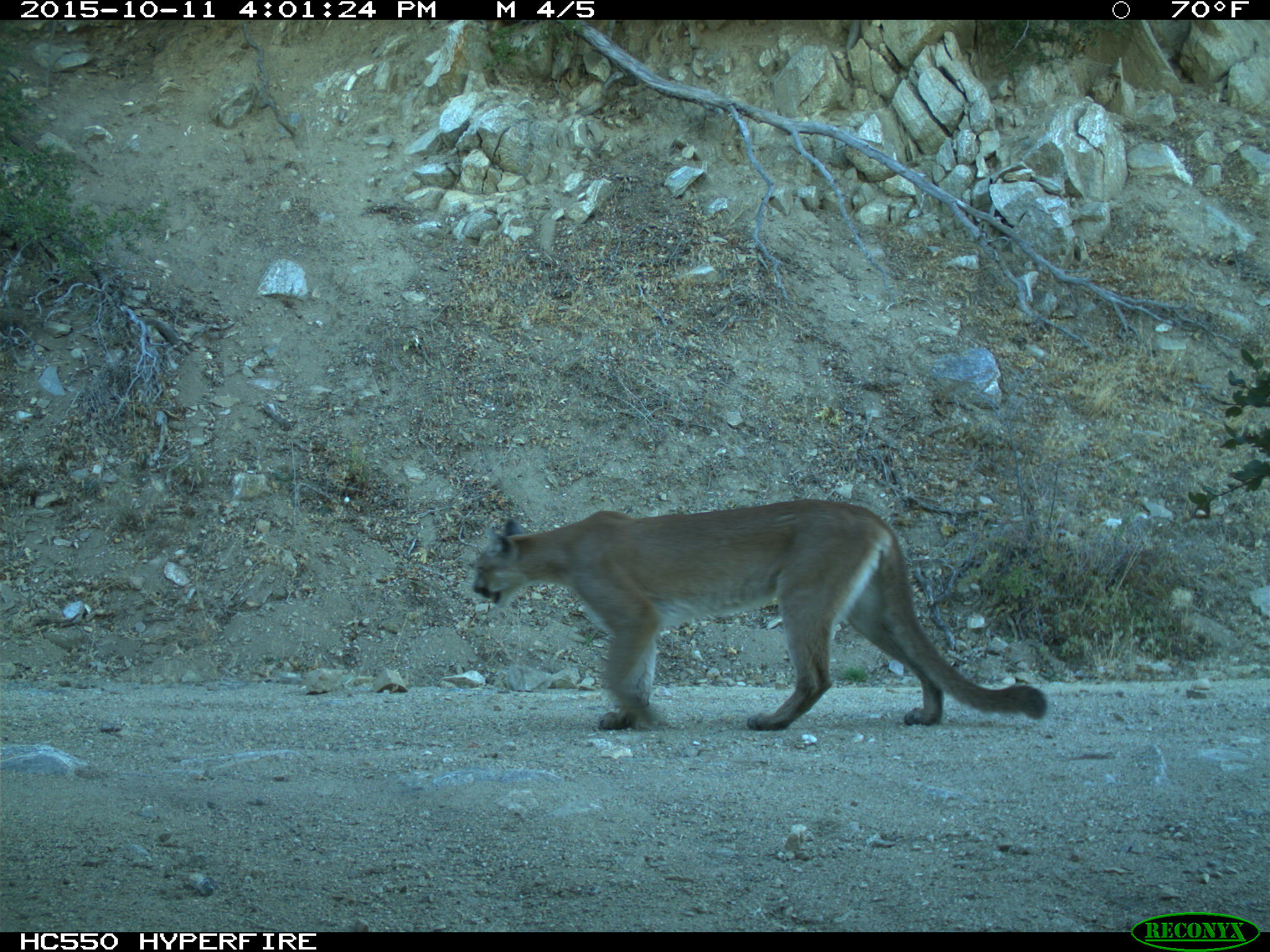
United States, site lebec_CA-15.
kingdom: Animalia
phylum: Chordata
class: Mammalia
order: Carnivora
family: Felidae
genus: Puma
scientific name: Puma concolor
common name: mountain lion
Puma concolor (mountain lion).